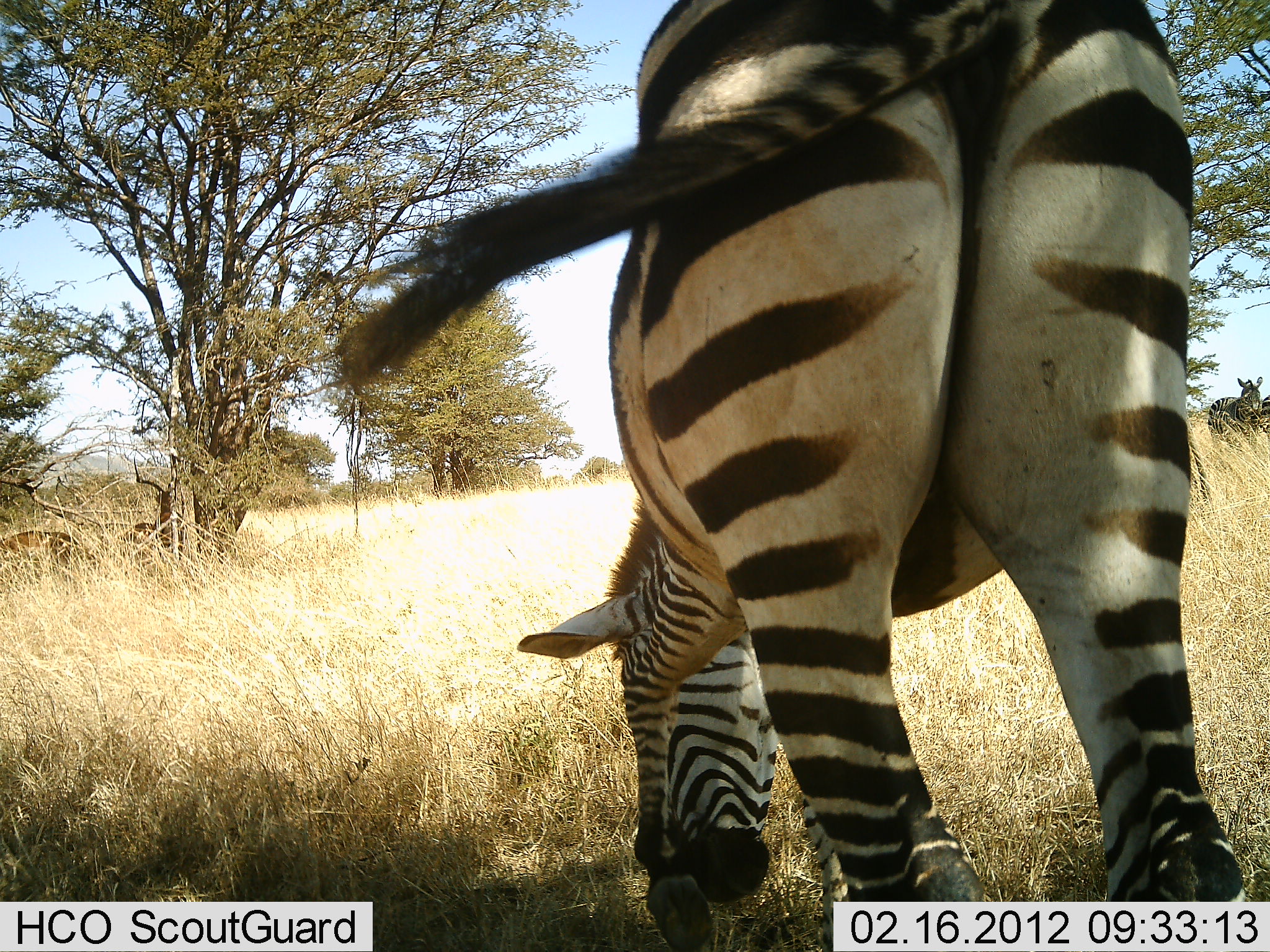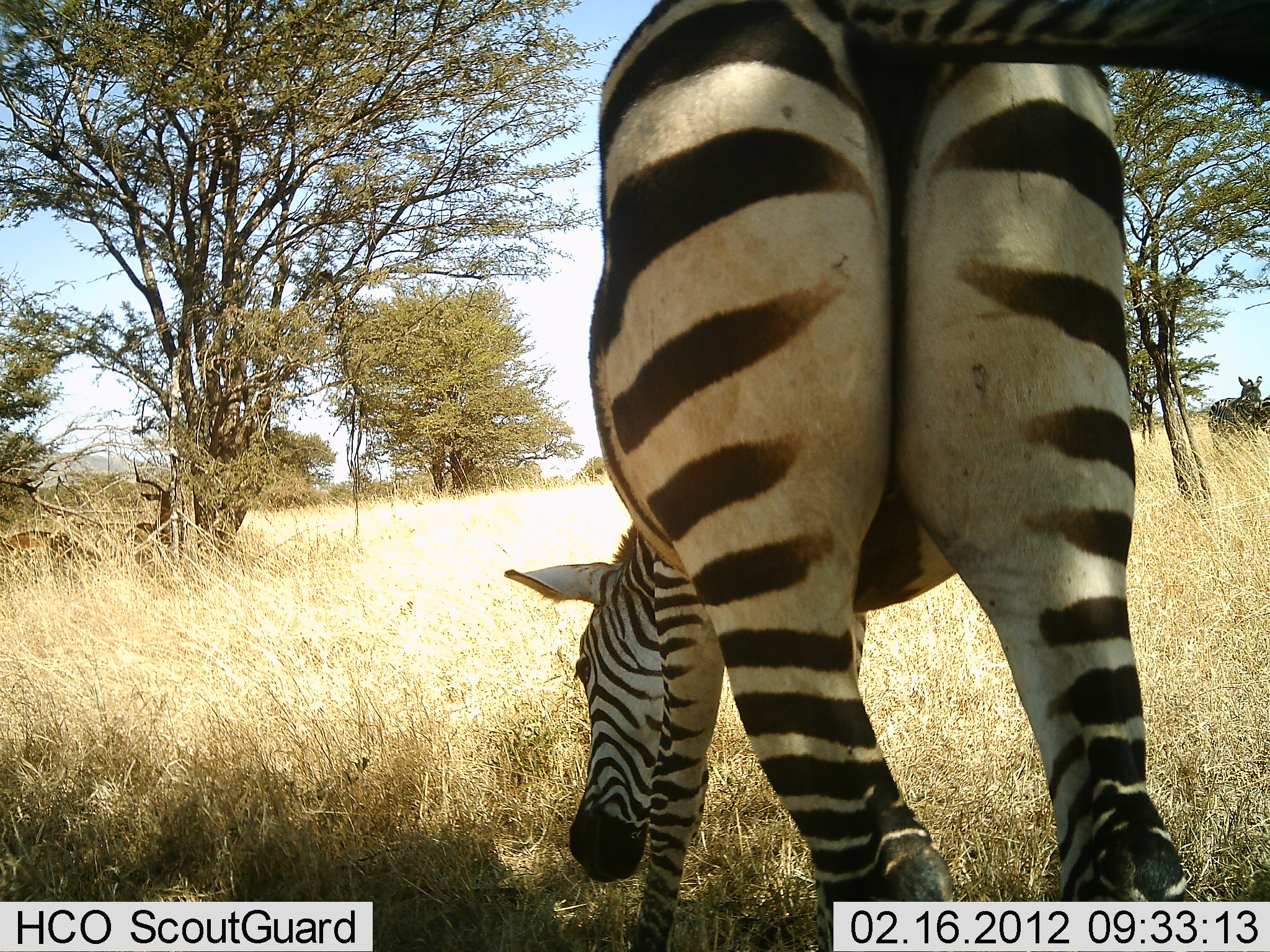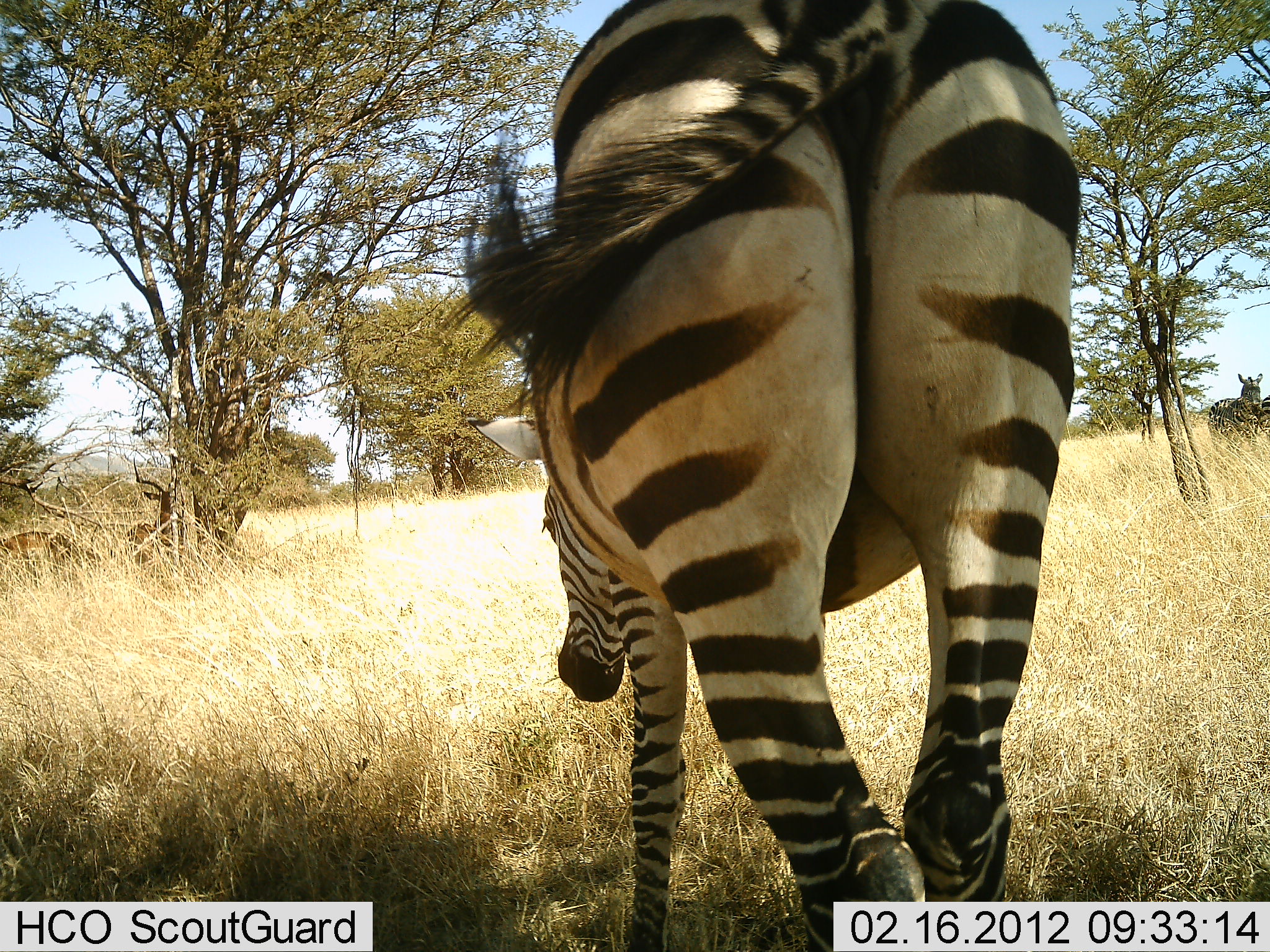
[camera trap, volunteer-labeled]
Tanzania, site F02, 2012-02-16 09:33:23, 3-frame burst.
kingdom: Animalia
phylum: Chordata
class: Mammalia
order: Perissodactyla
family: Equidae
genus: Equus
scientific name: Equus quagga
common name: plains zebra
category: zebra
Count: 2.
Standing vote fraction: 64%.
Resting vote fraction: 0%.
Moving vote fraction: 4%.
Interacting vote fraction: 0%.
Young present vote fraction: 0%.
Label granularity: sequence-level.